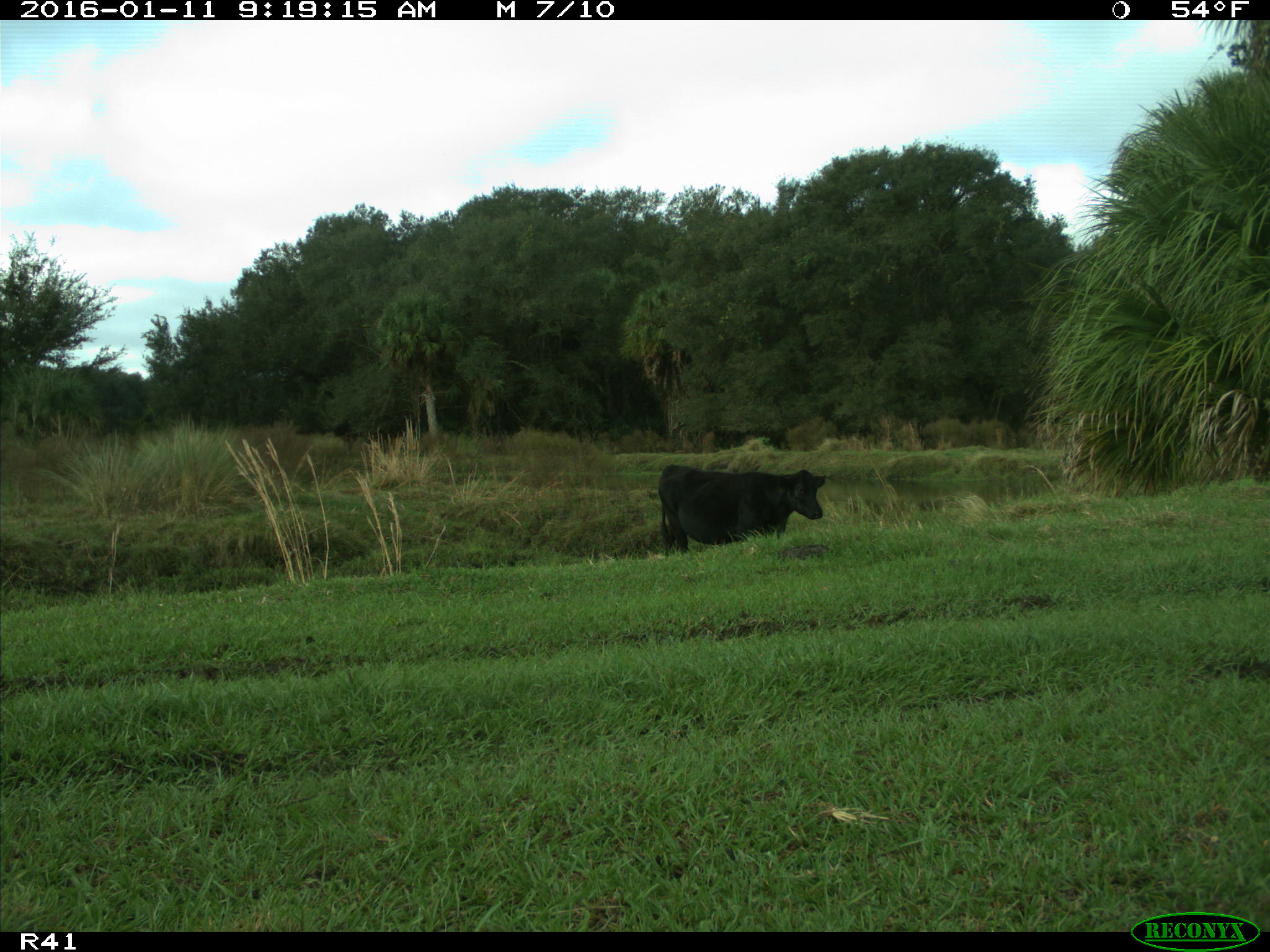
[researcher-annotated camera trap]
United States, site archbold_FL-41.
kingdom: Animalia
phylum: Chordata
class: Mammalia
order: Artiodactyla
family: Bovidae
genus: Bos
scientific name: Bos taurus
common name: domestic cow